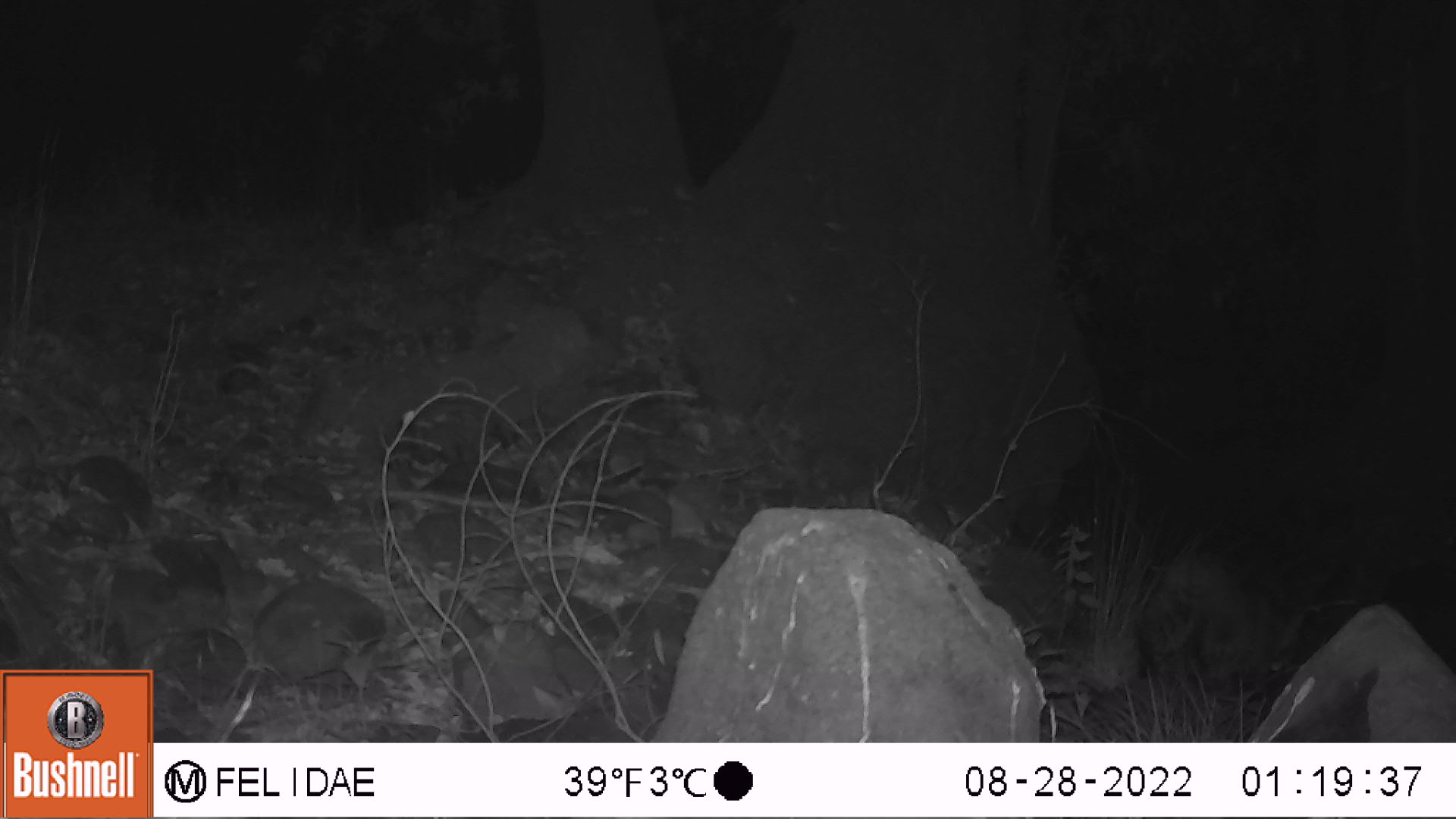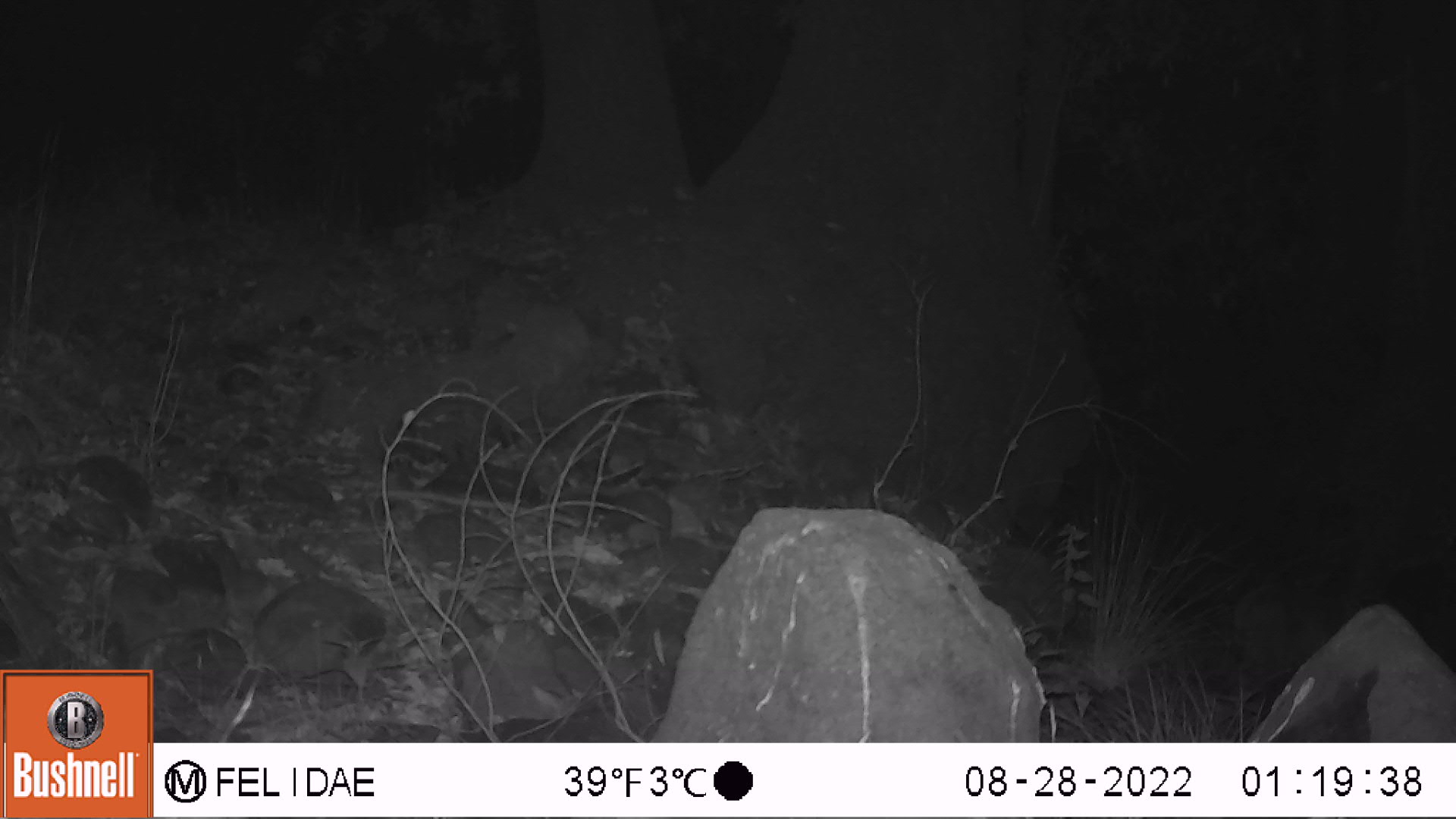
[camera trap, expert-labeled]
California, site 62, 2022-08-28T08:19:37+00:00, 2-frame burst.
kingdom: Animalia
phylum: Chordata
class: Mammalia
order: Carnivora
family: Felidae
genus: Lynx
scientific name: Lynx rufus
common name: bobcat